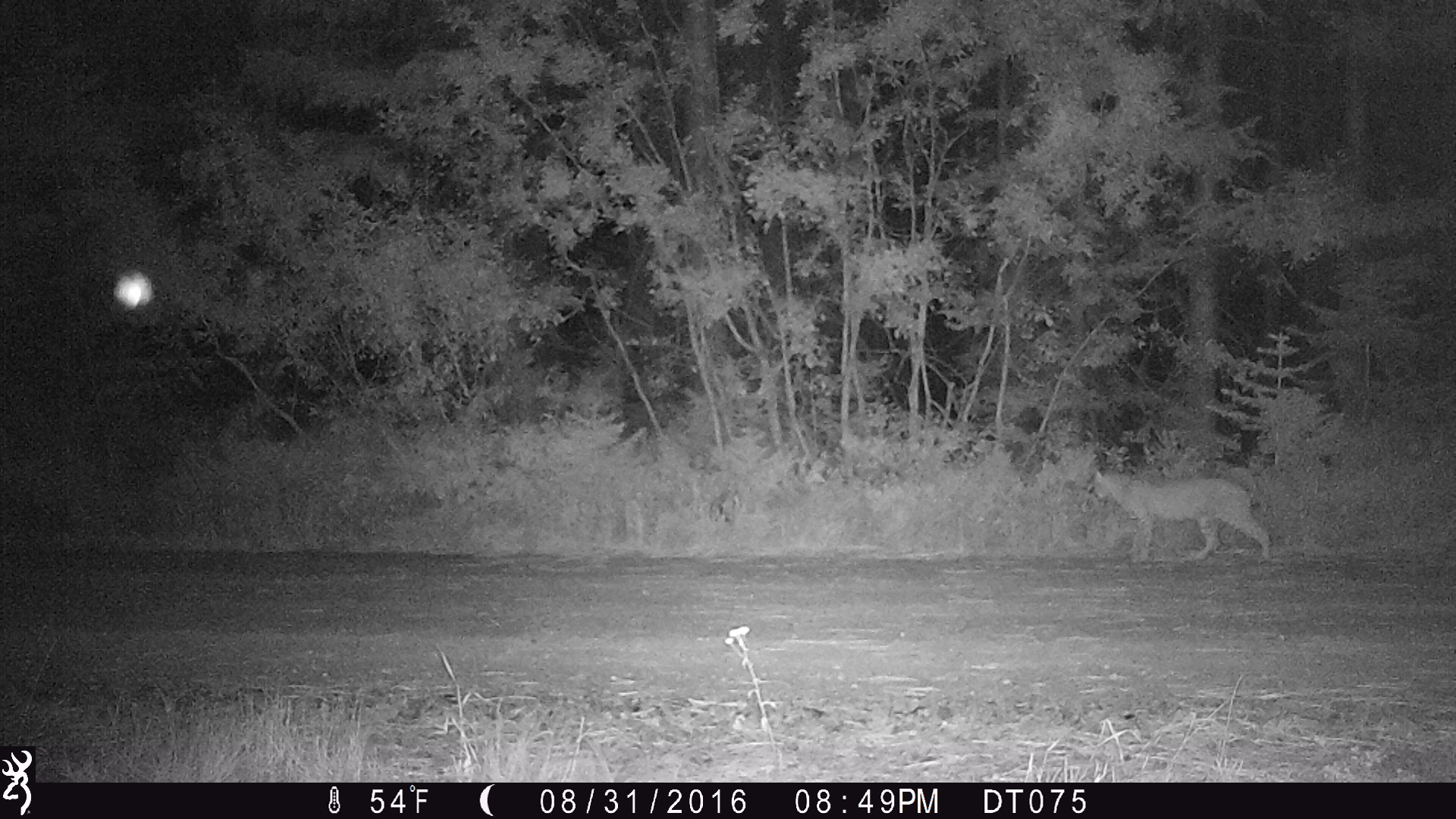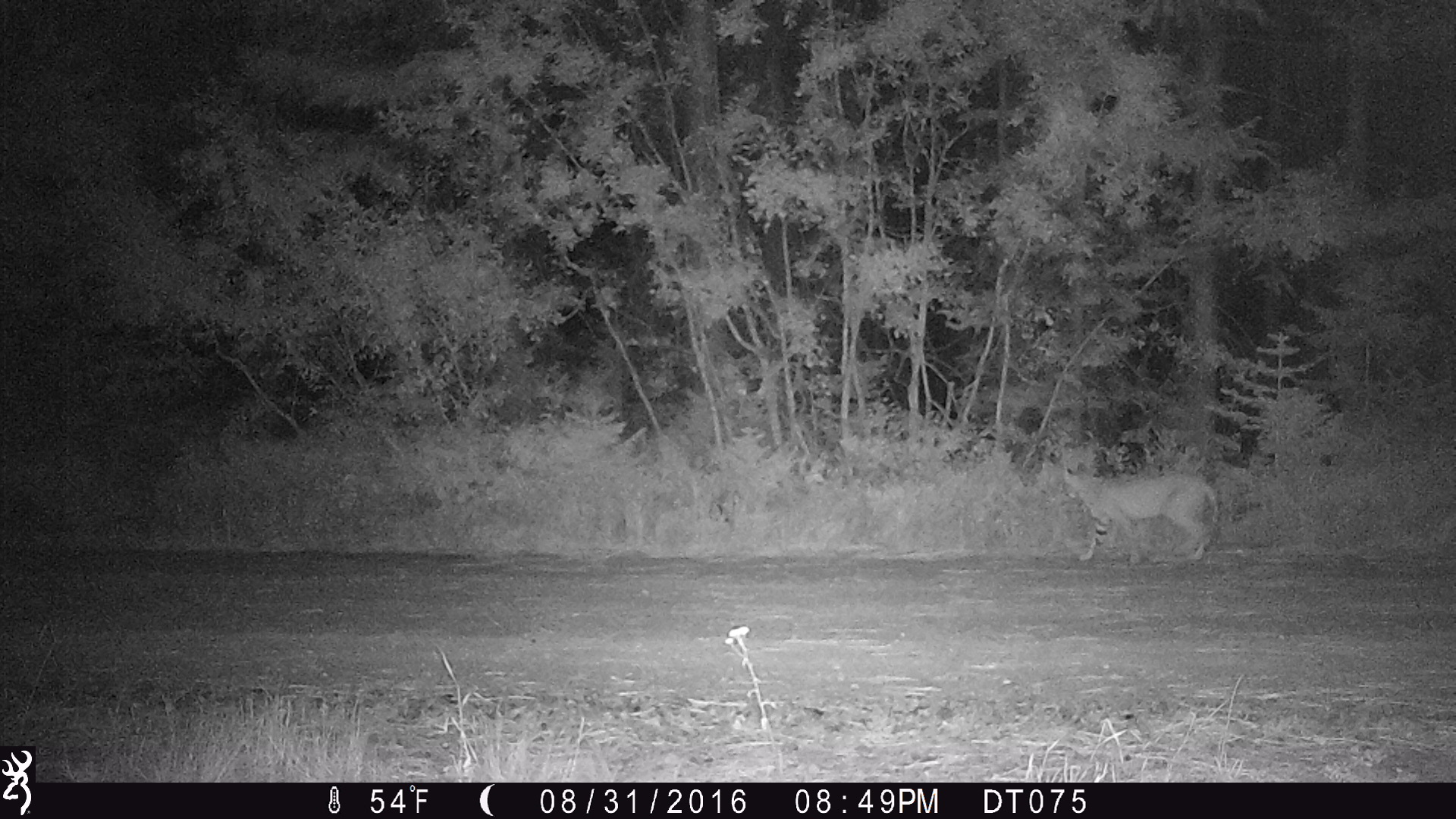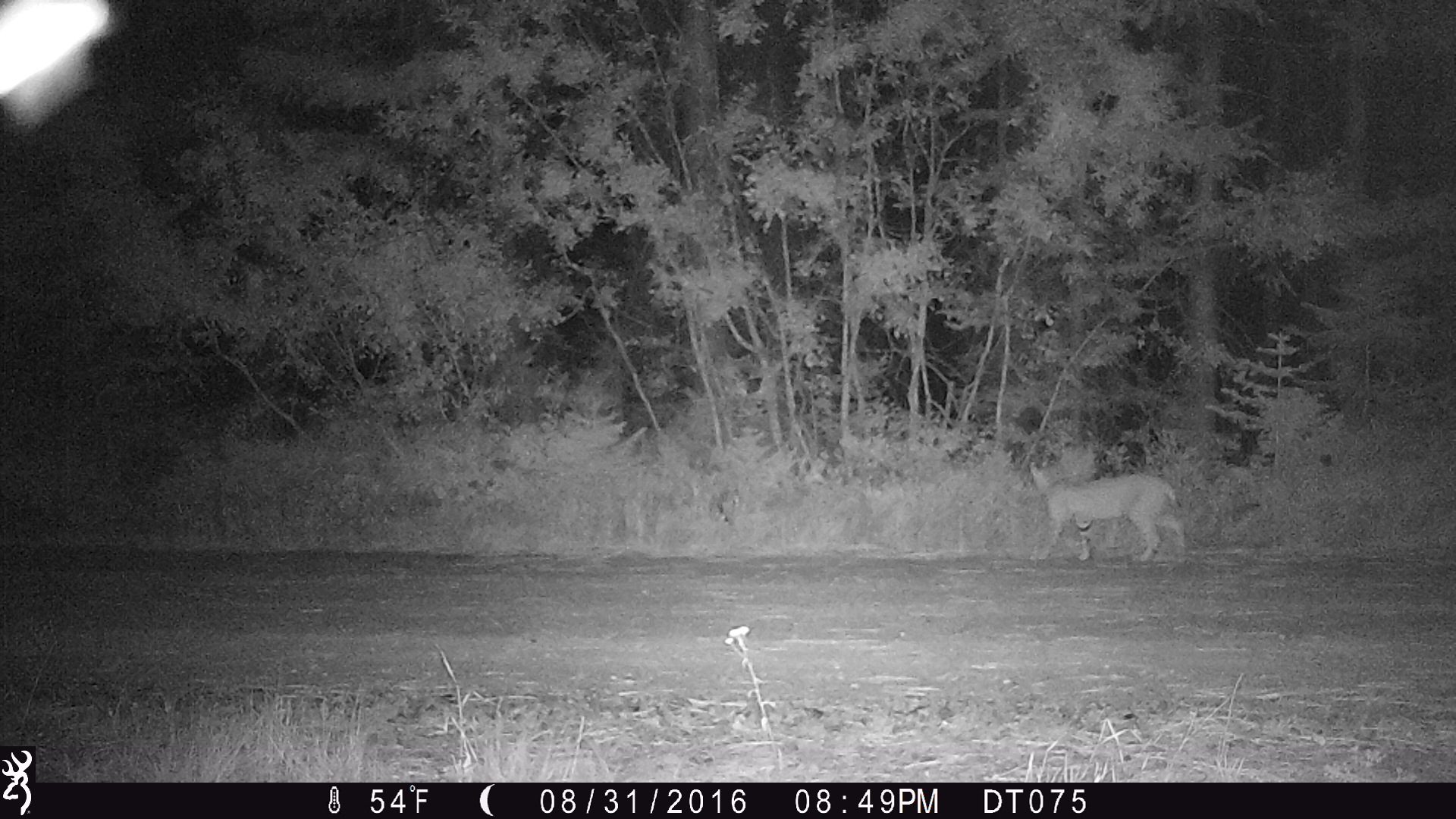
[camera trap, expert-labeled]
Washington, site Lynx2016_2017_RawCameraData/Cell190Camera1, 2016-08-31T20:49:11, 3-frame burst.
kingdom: Animalia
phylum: Chordata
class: Mammalia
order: Carnivora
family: Felidae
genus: Lynx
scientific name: Lynx rufus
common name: bobcat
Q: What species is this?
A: Lynx rufus (bobcat).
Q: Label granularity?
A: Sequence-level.